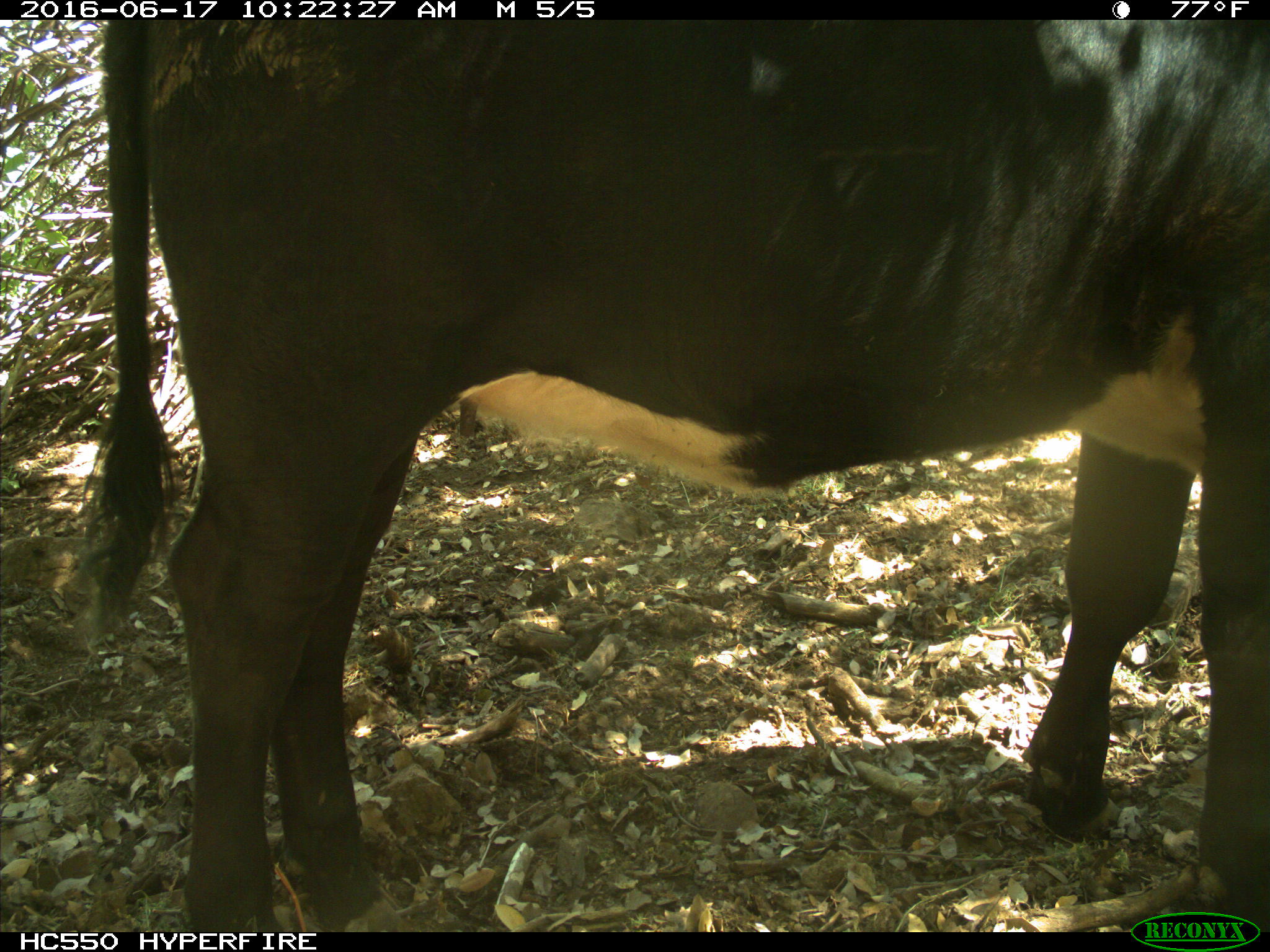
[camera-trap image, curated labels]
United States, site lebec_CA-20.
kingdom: Animalia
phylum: Chordata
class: Mammalia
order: Artiodactyla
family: Bovidae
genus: Bos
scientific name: Bos taurus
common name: domestic cow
Bos taurus (domestic cow).